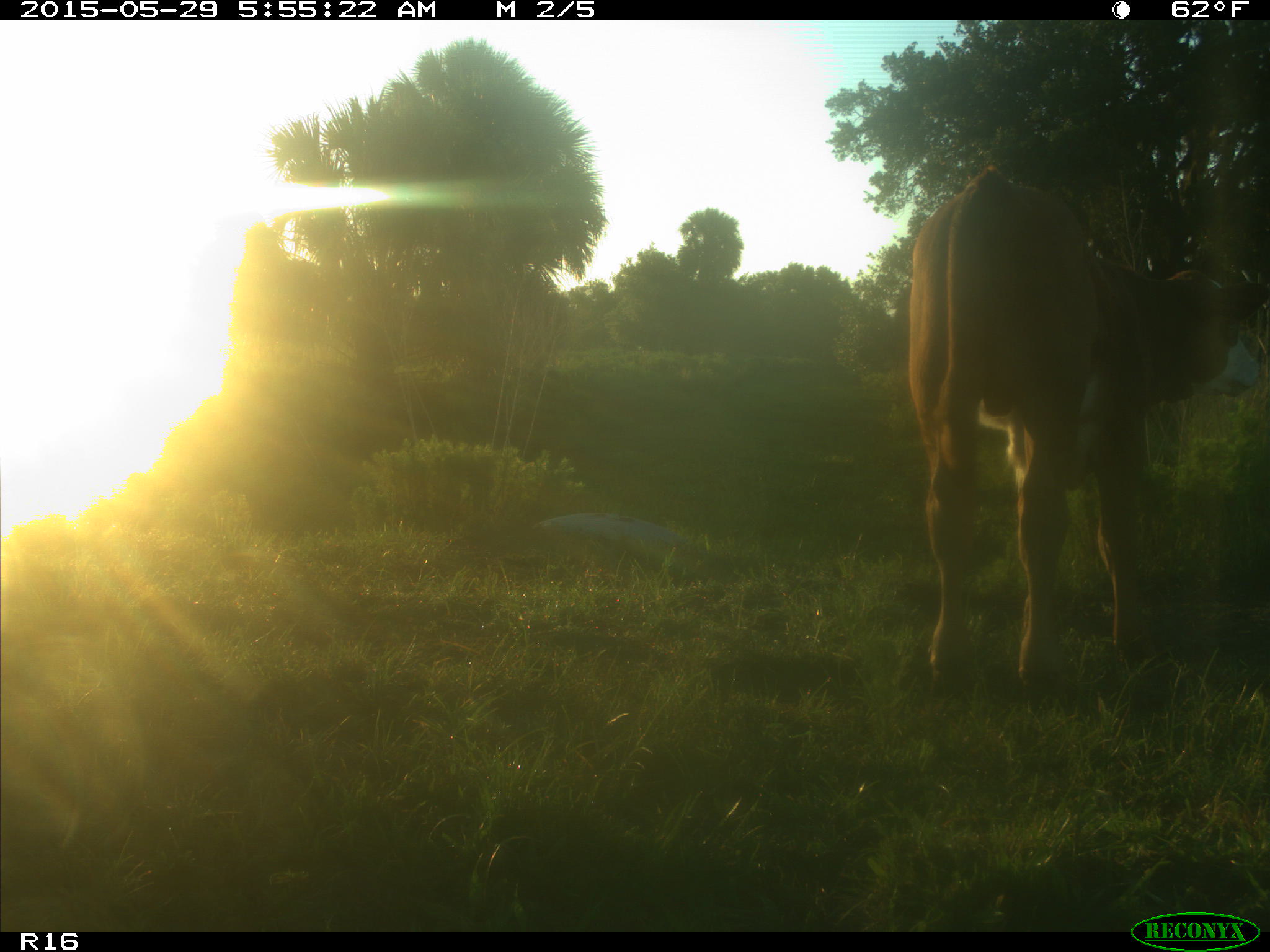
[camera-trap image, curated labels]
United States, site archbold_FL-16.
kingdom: Animalia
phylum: Chordata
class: Mammalia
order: Artiodactyla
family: Bovidae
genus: Bos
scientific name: Bos taurus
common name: domestic cow